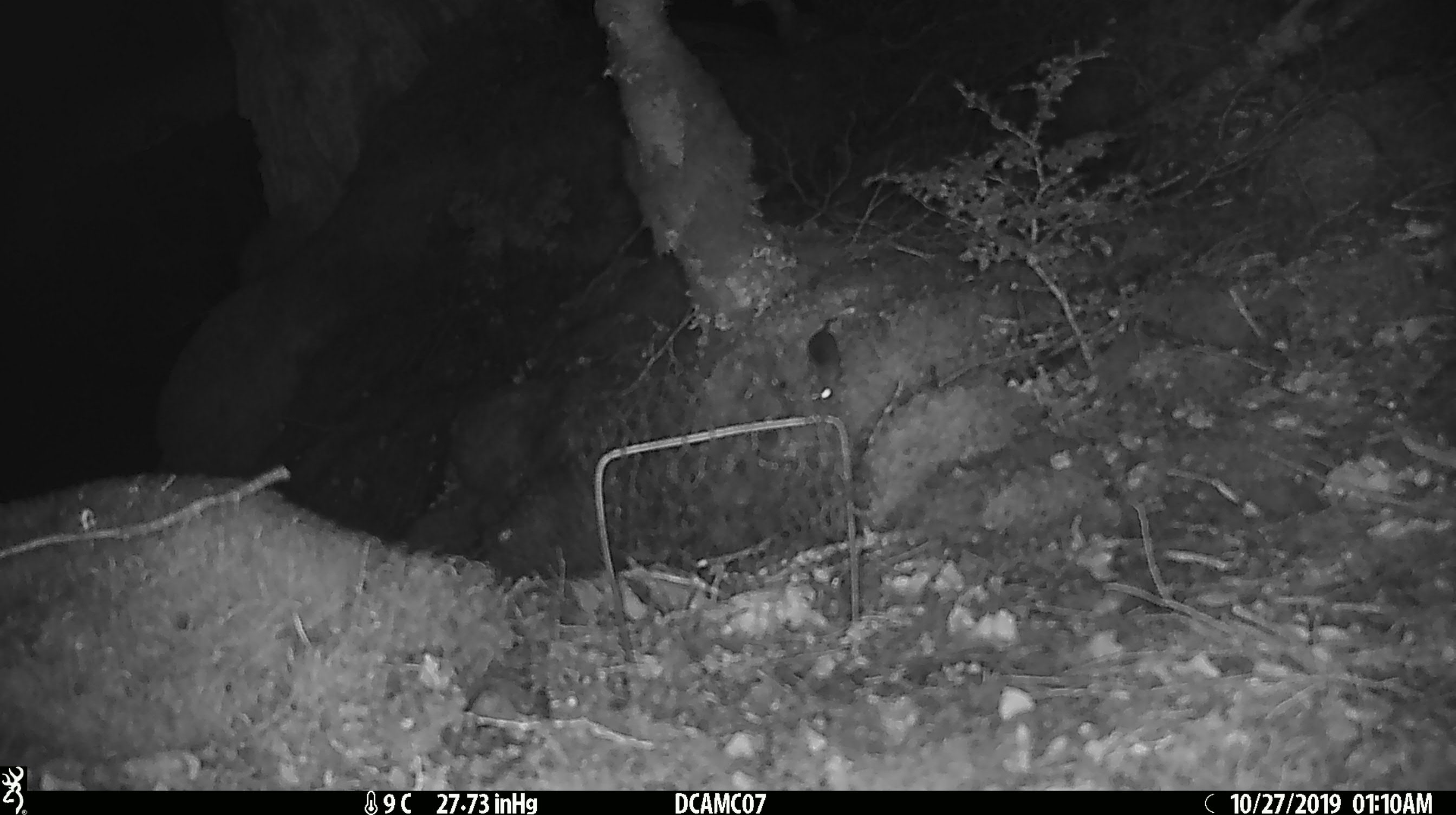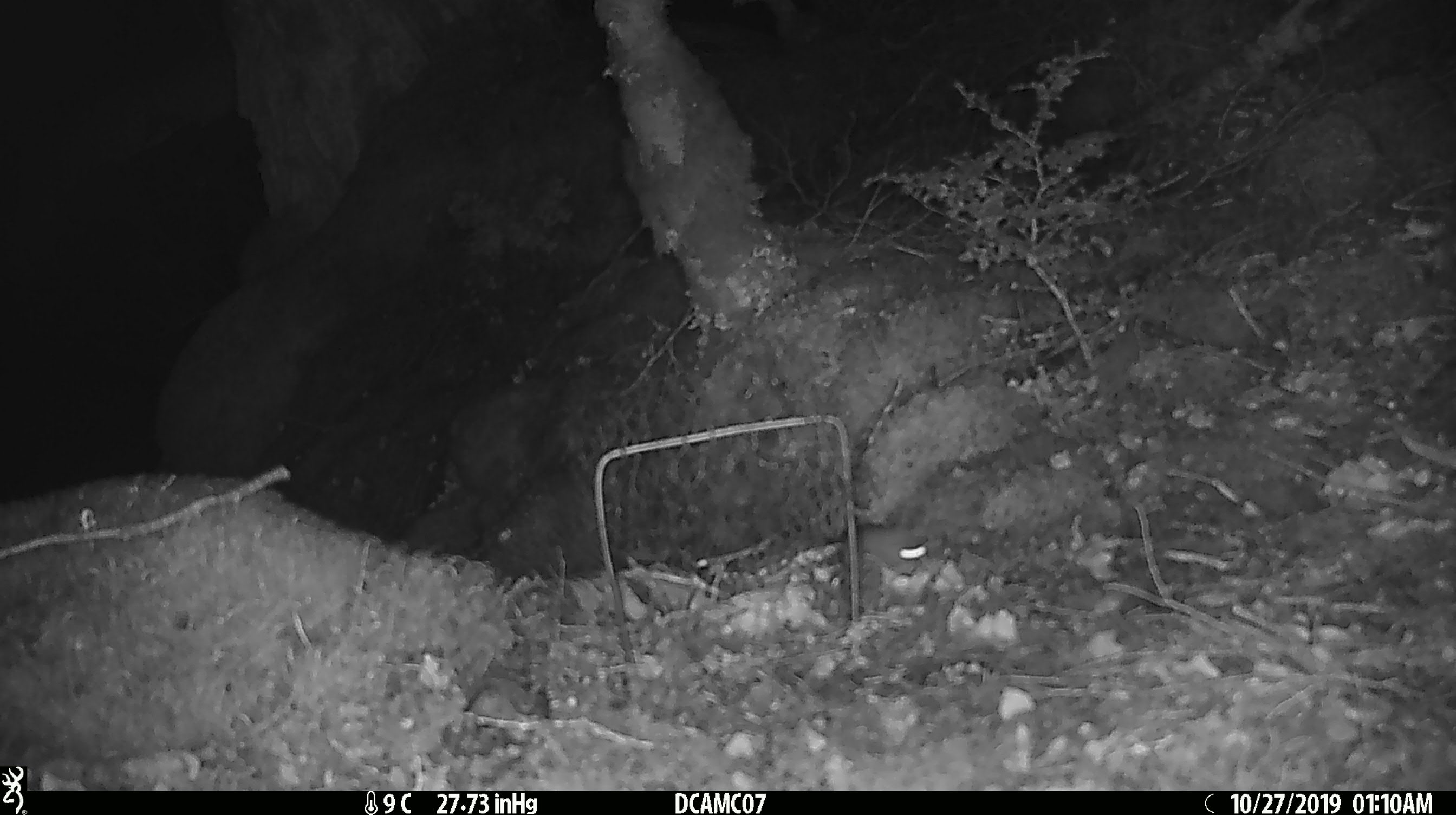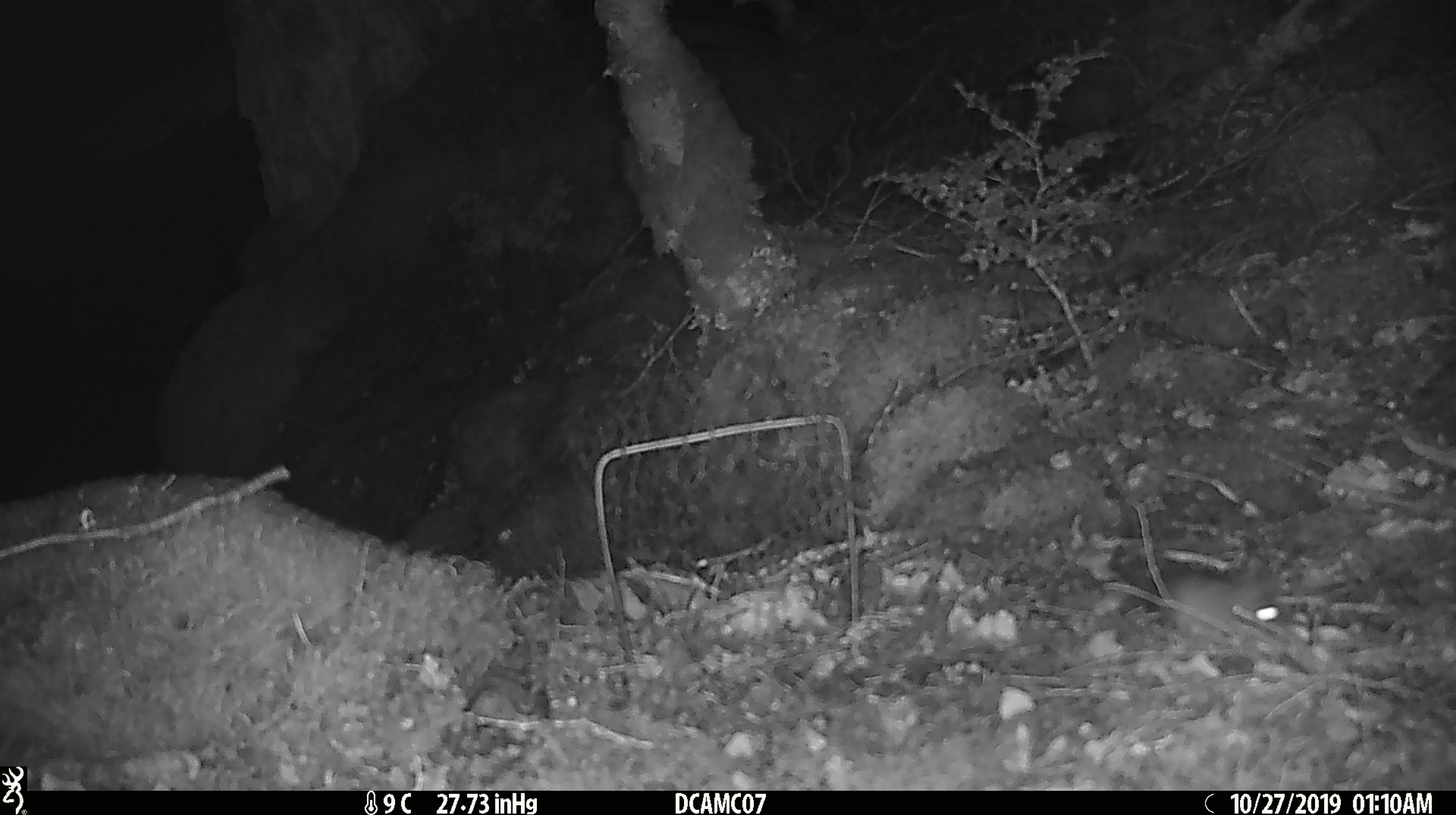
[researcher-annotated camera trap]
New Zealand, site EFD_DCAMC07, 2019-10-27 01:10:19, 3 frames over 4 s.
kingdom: Animalia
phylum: Chordata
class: Mammalia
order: Rodentia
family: Muridae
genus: Mus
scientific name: Mus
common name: mouse